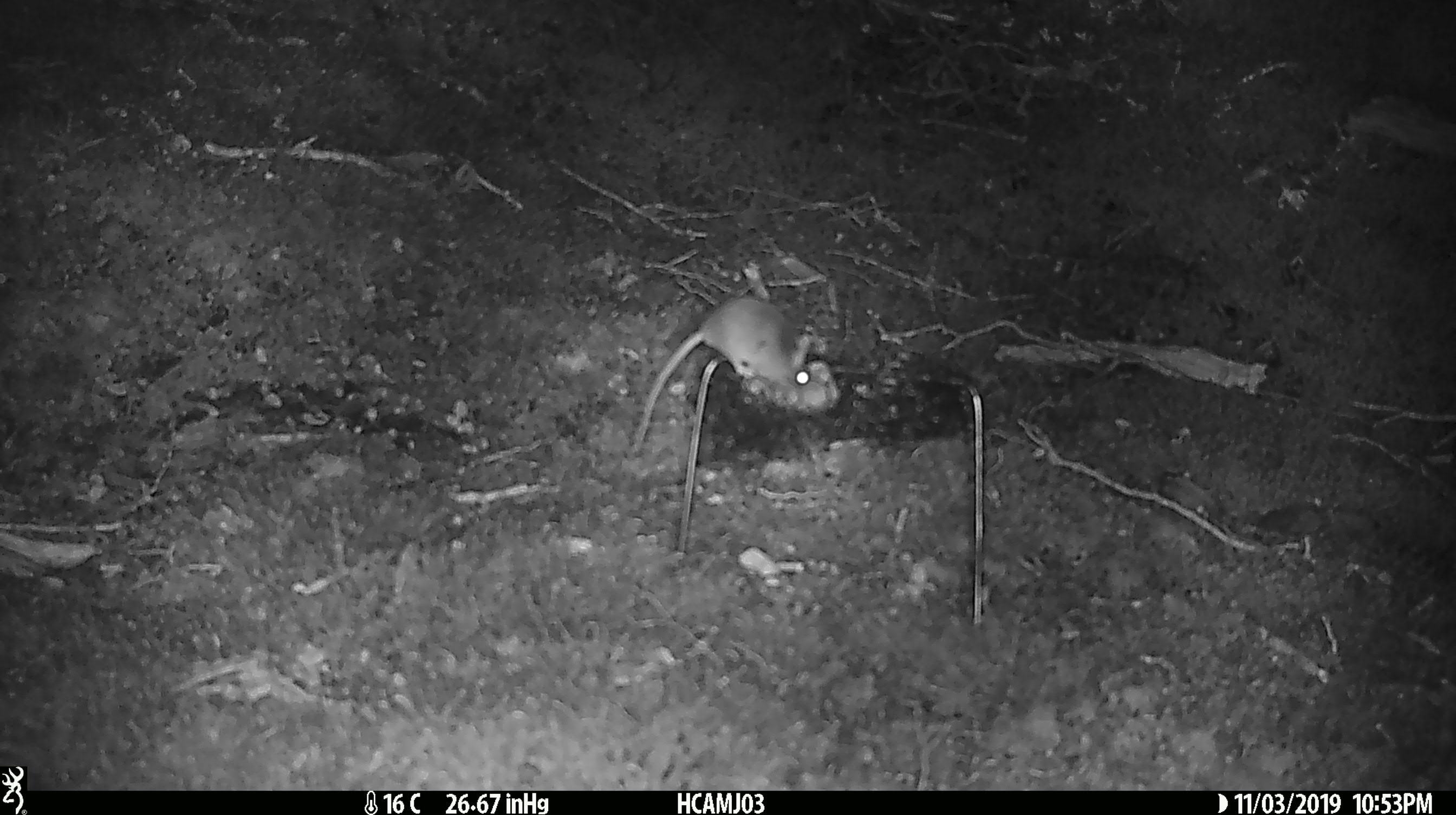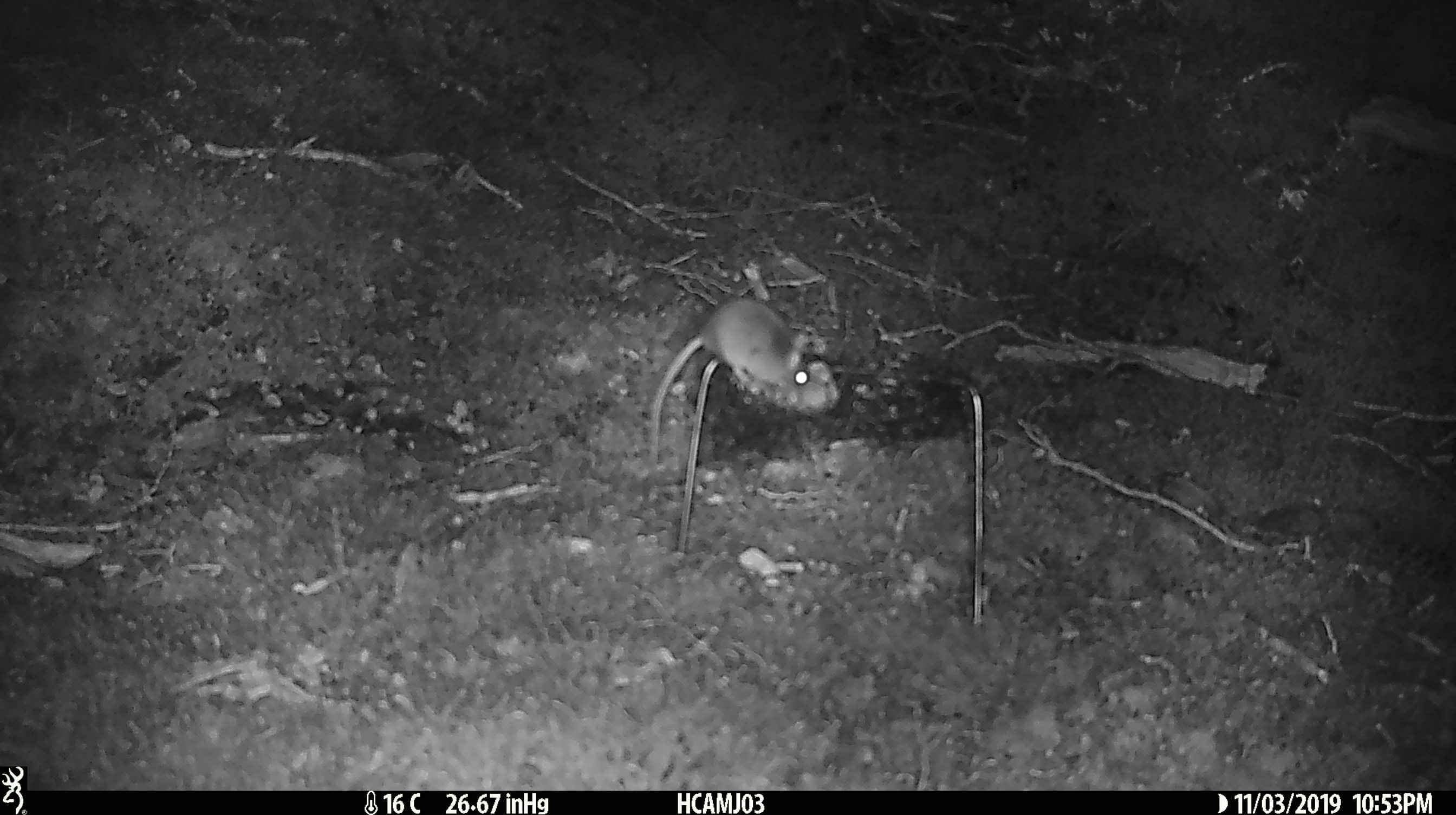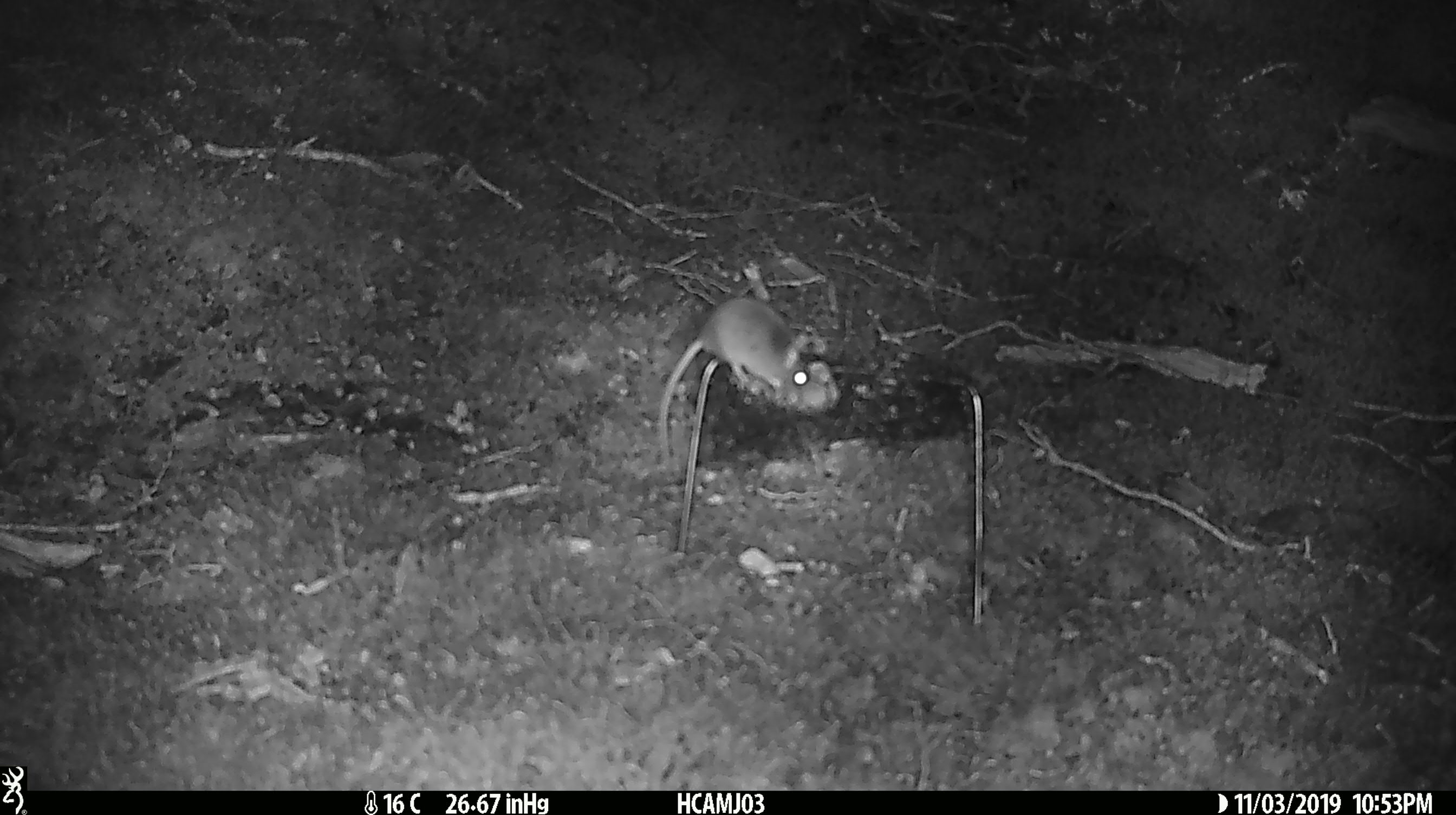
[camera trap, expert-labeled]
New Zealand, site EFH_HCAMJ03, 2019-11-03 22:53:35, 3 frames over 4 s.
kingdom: Animalia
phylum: Chordata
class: Mammalia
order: Rodentia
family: Muridae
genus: Mus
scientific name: Mus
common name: mouse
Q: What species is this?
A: Mouse (Mus).